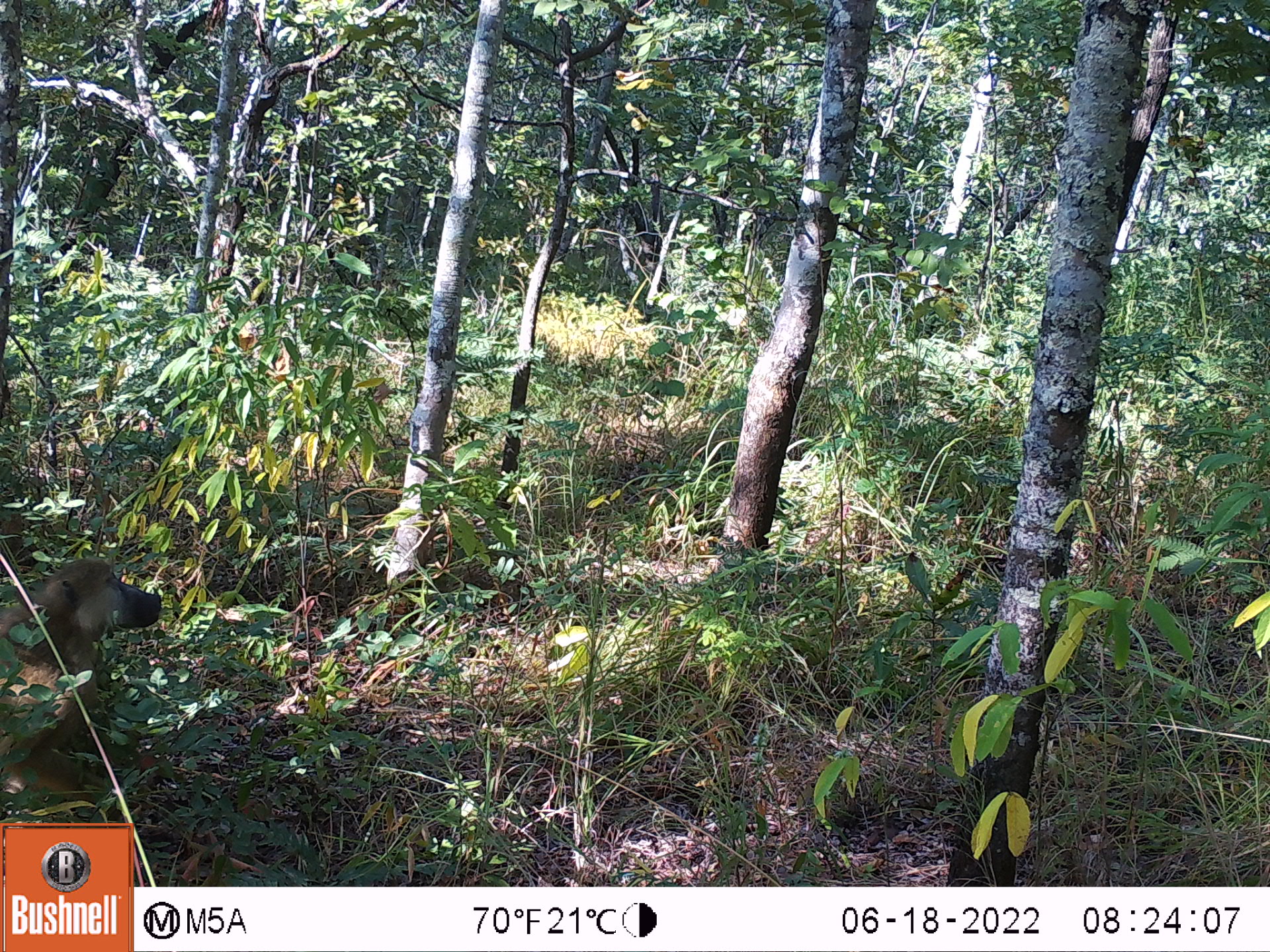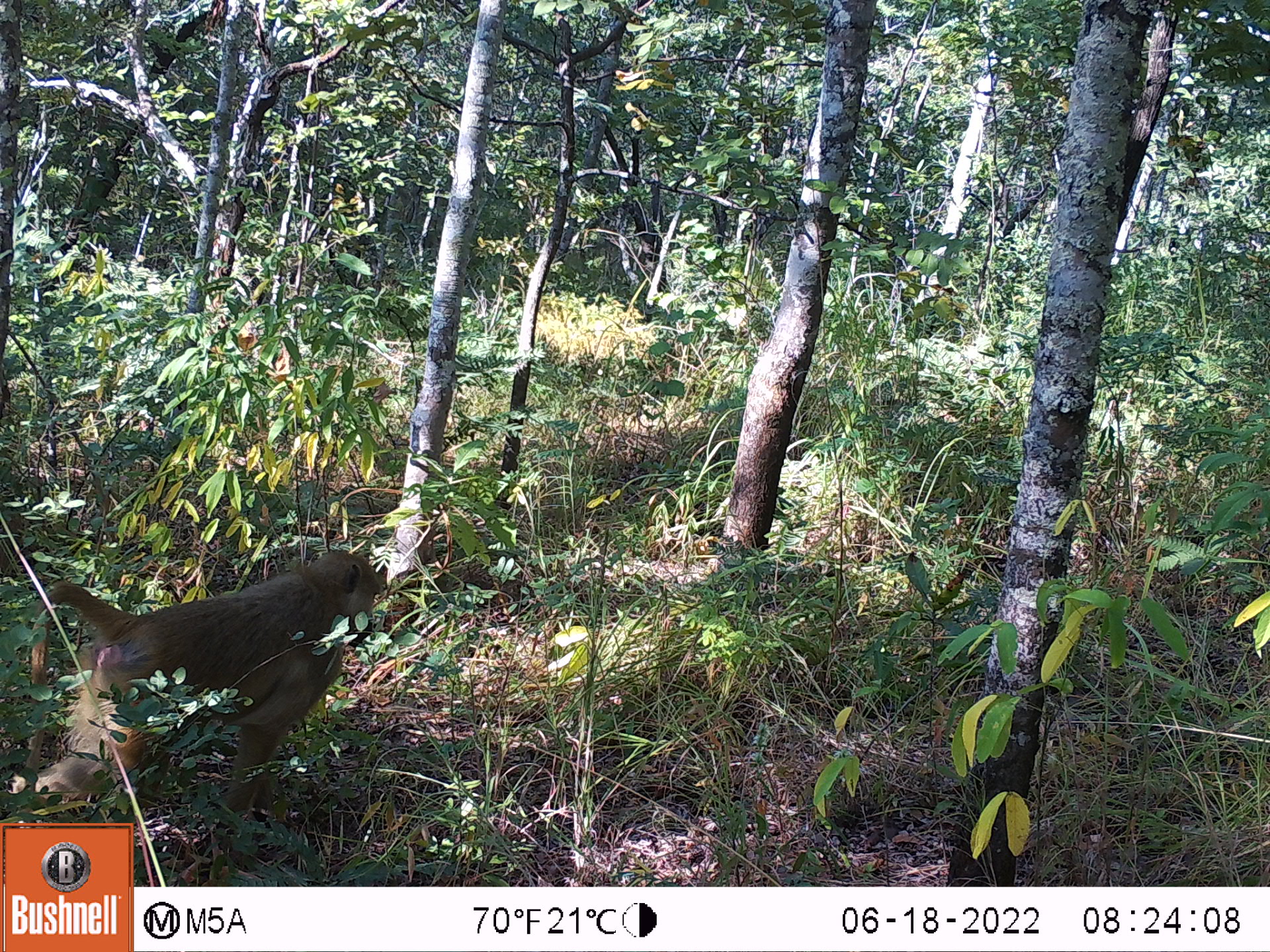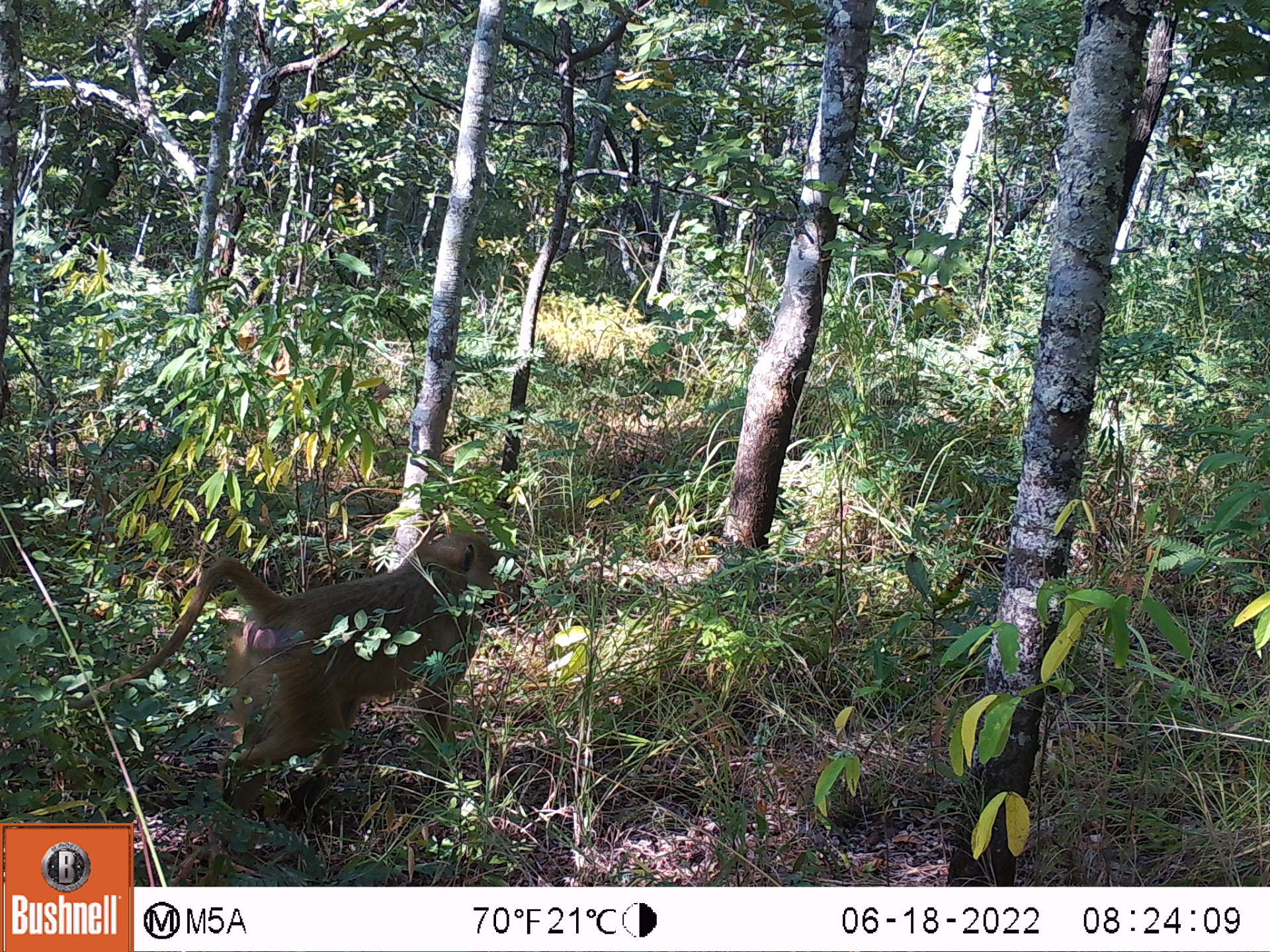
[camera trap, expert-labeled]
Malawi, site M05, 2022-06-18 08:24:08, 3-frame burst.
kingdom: Animalia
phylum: Chordata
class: Mammalia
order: Primates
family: Cercopithecidae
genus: Papio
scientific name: Papio cynocephalus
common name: yellow baboon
Yellow baboon (Papio cynocephalus), count 1.